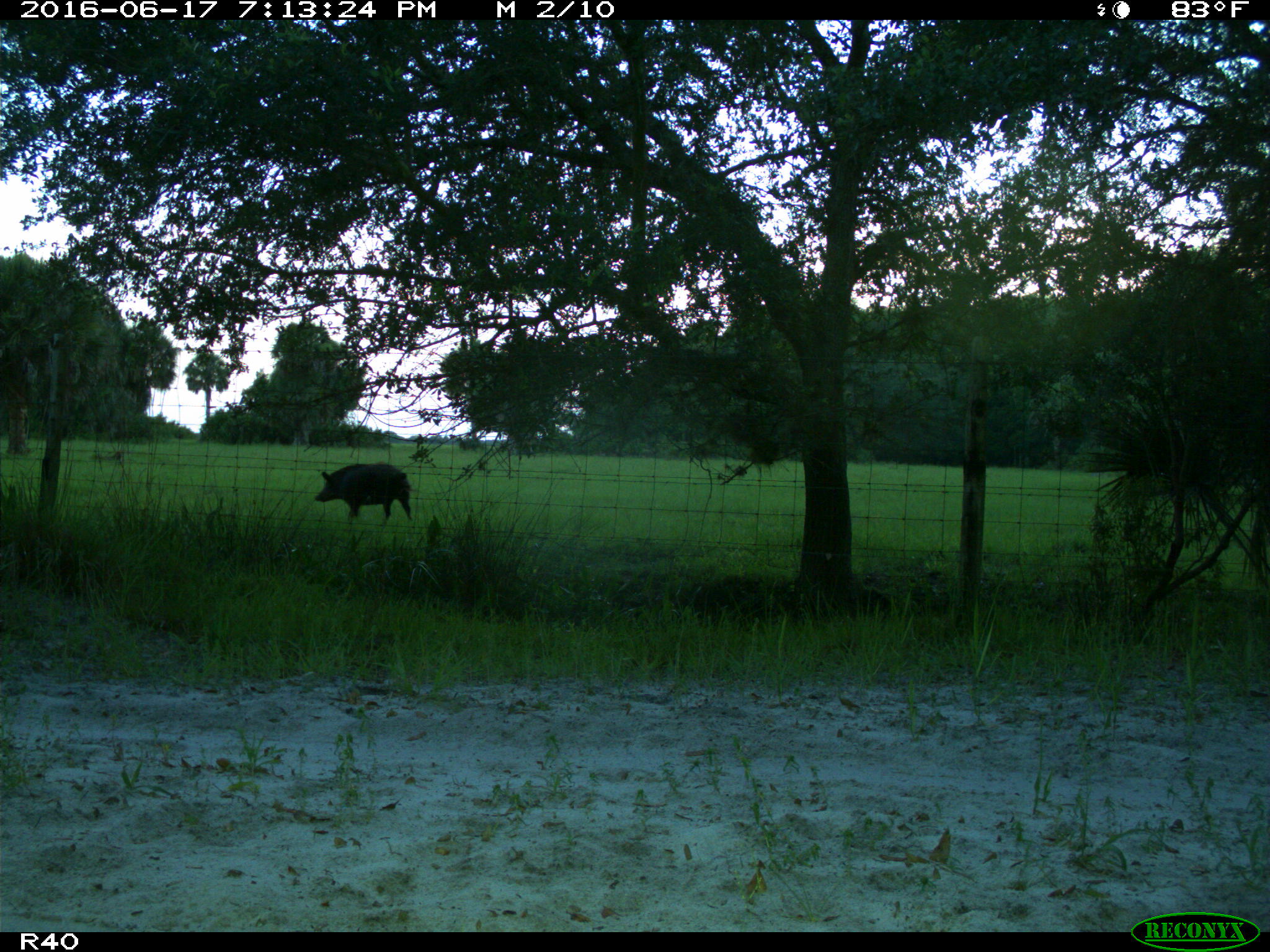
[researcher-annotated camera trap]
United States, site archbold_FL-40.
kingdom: Animalia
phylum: Chordata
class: Mammalia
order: Artiodactyla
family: Suidae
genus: Sus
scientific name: Sus scrofa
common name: wild boar